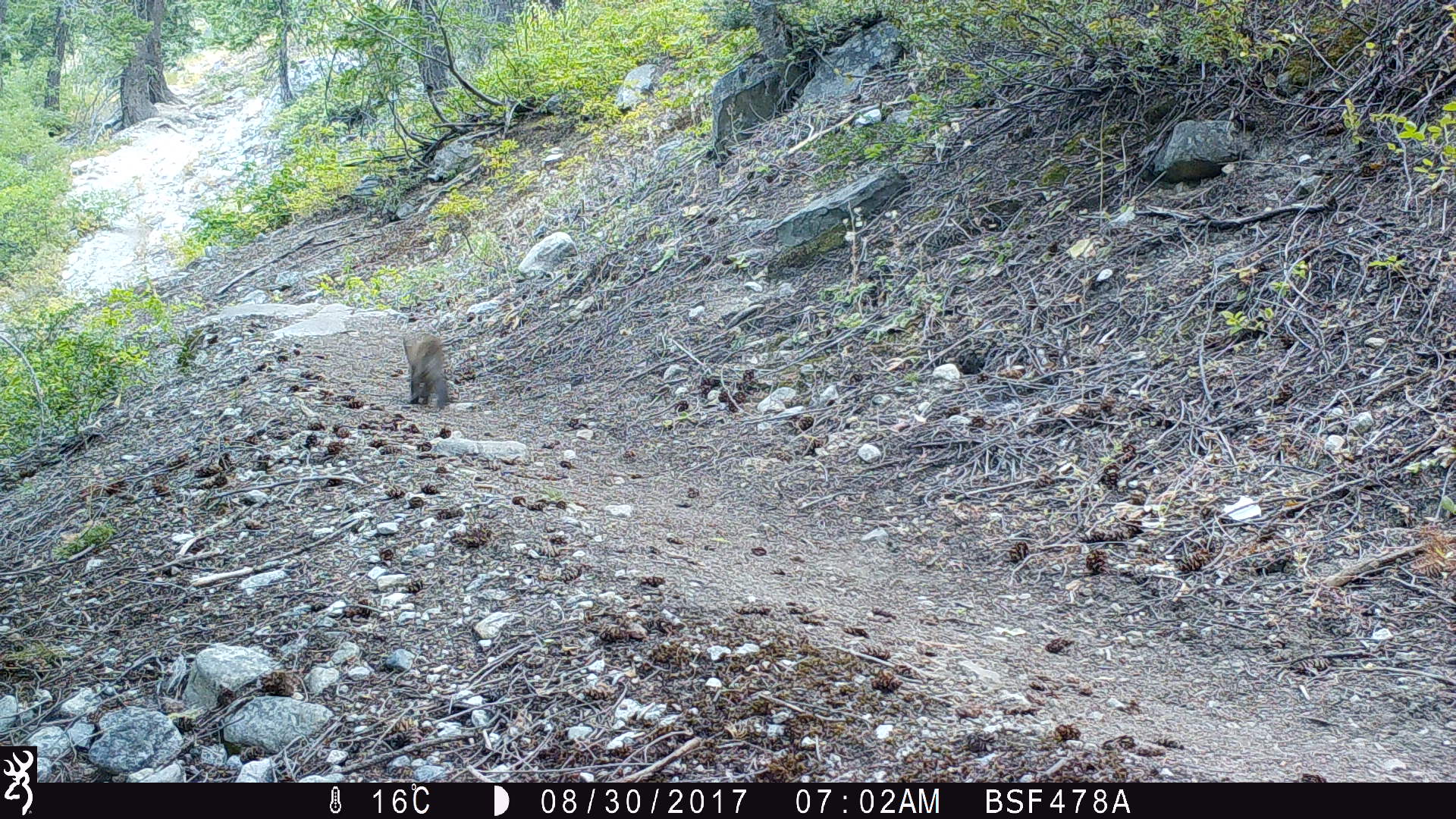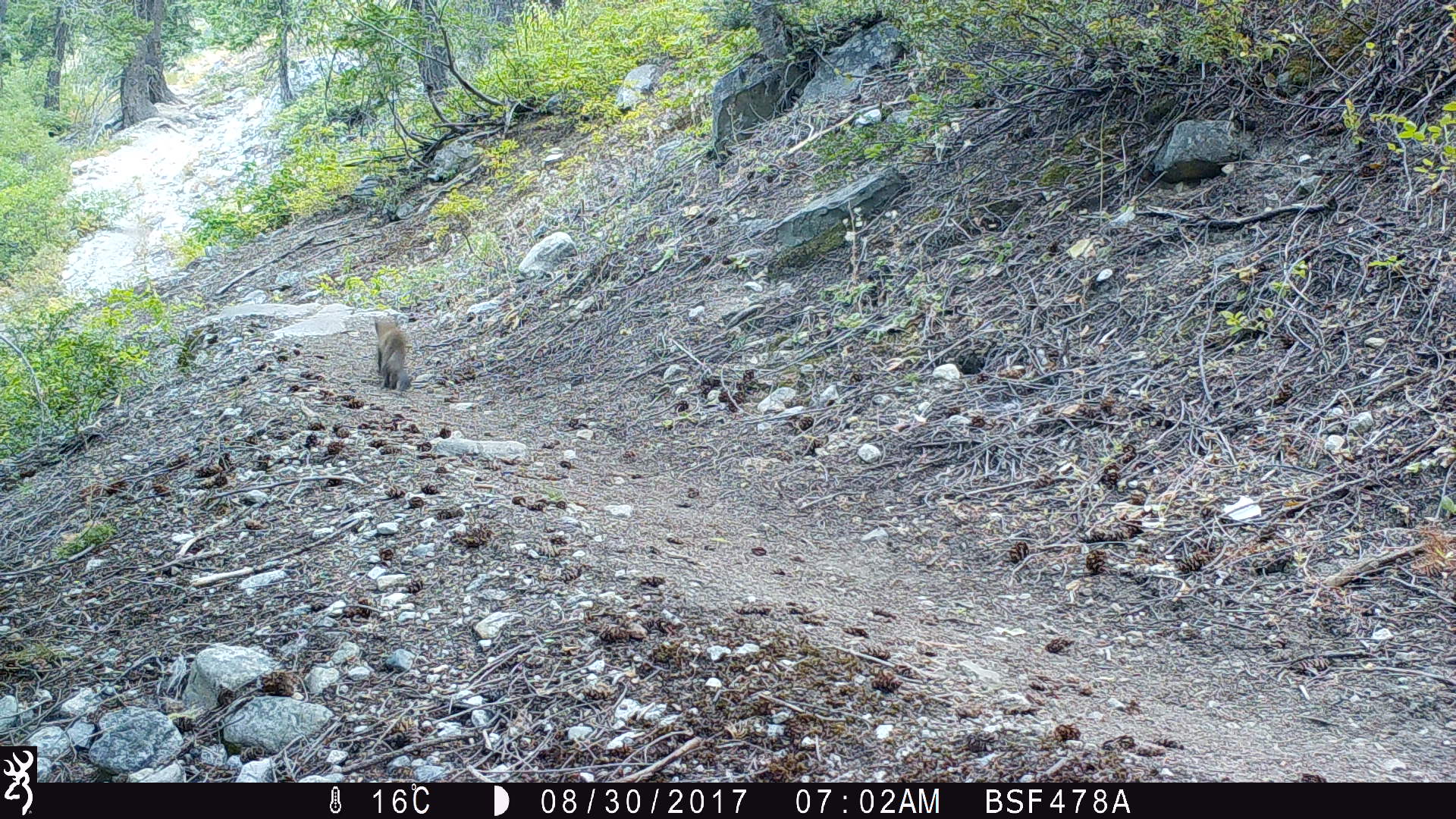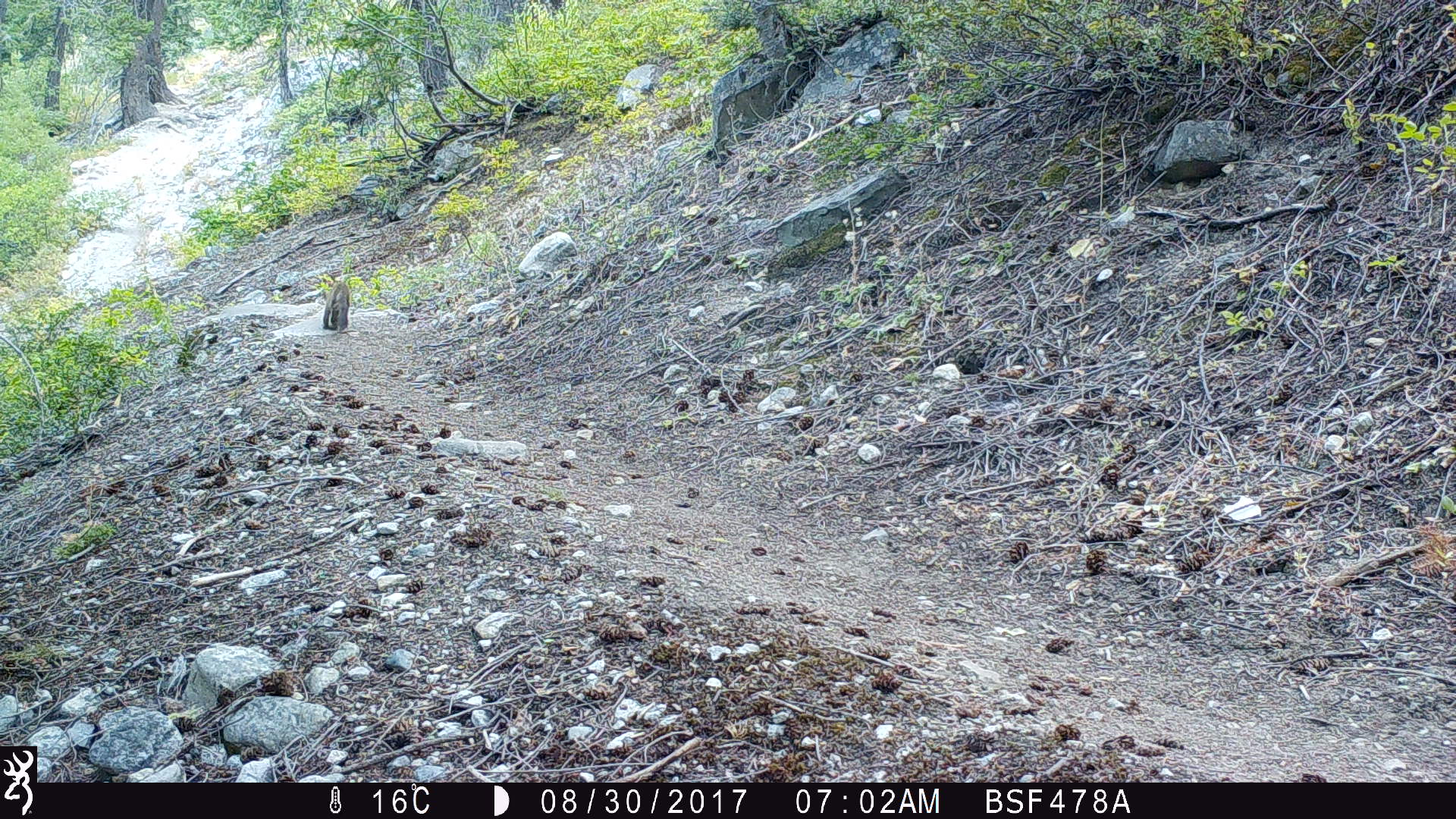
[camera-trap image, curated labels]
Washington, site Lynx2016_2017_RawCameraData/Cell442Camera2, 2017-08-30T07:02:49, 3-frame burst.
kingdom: Animalia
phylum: Chordata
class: Mammalia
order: Carnivora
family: Mustelidae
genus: Martes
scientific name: Martes americana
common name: american marten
Martes americana (american marten). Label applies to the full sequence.